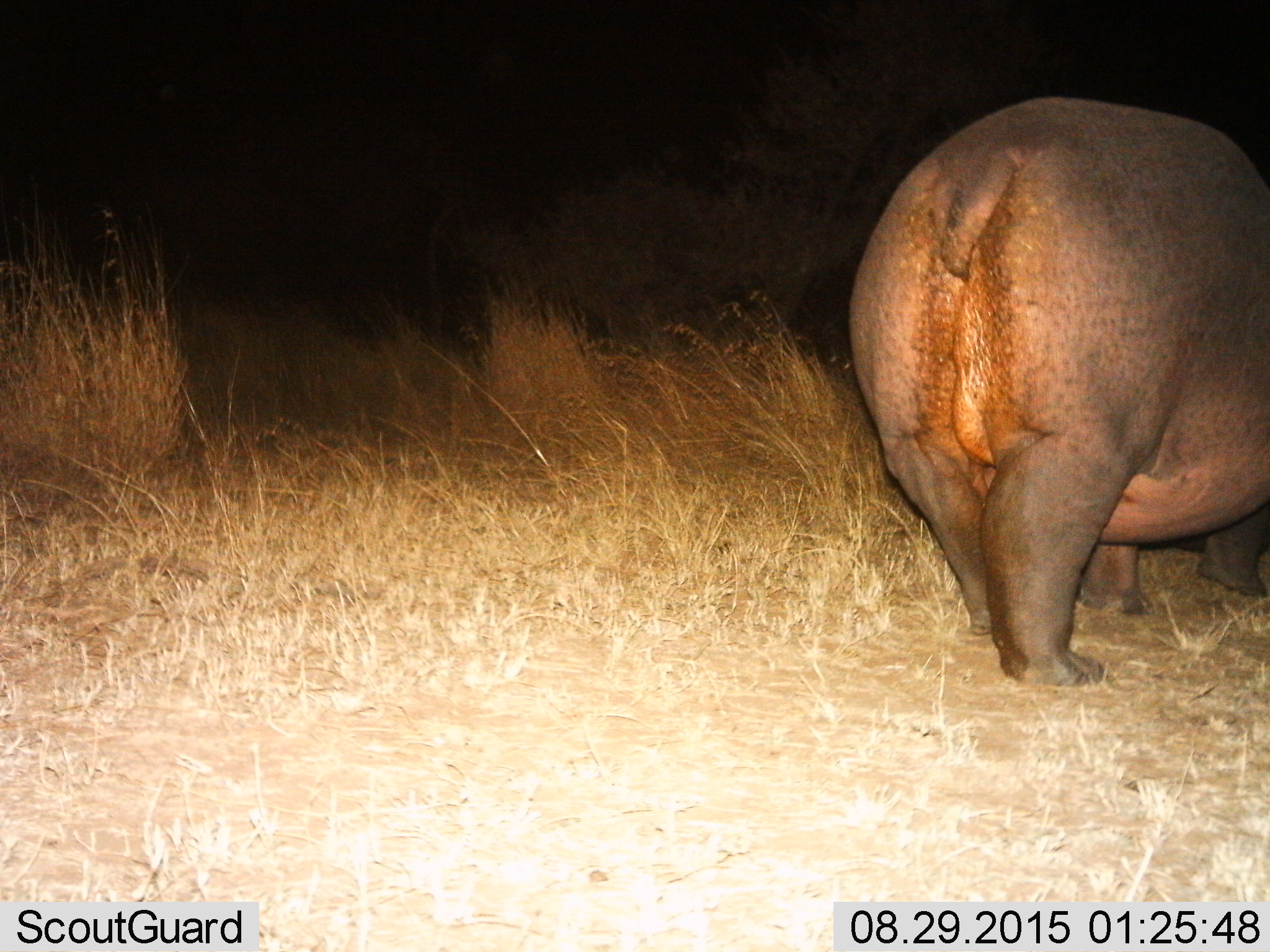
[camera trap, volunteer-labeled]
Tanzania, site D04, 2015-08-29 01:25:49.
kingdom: Animalia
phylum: Chordata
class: Mammalia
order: Artiodactyla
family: Hippopotamidae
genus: Hippopotamus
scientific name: Hippopotamus amphibius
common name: hippopotamus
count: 1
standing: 74%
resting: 5%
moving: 26%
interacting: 0%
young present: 0%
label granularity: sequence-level